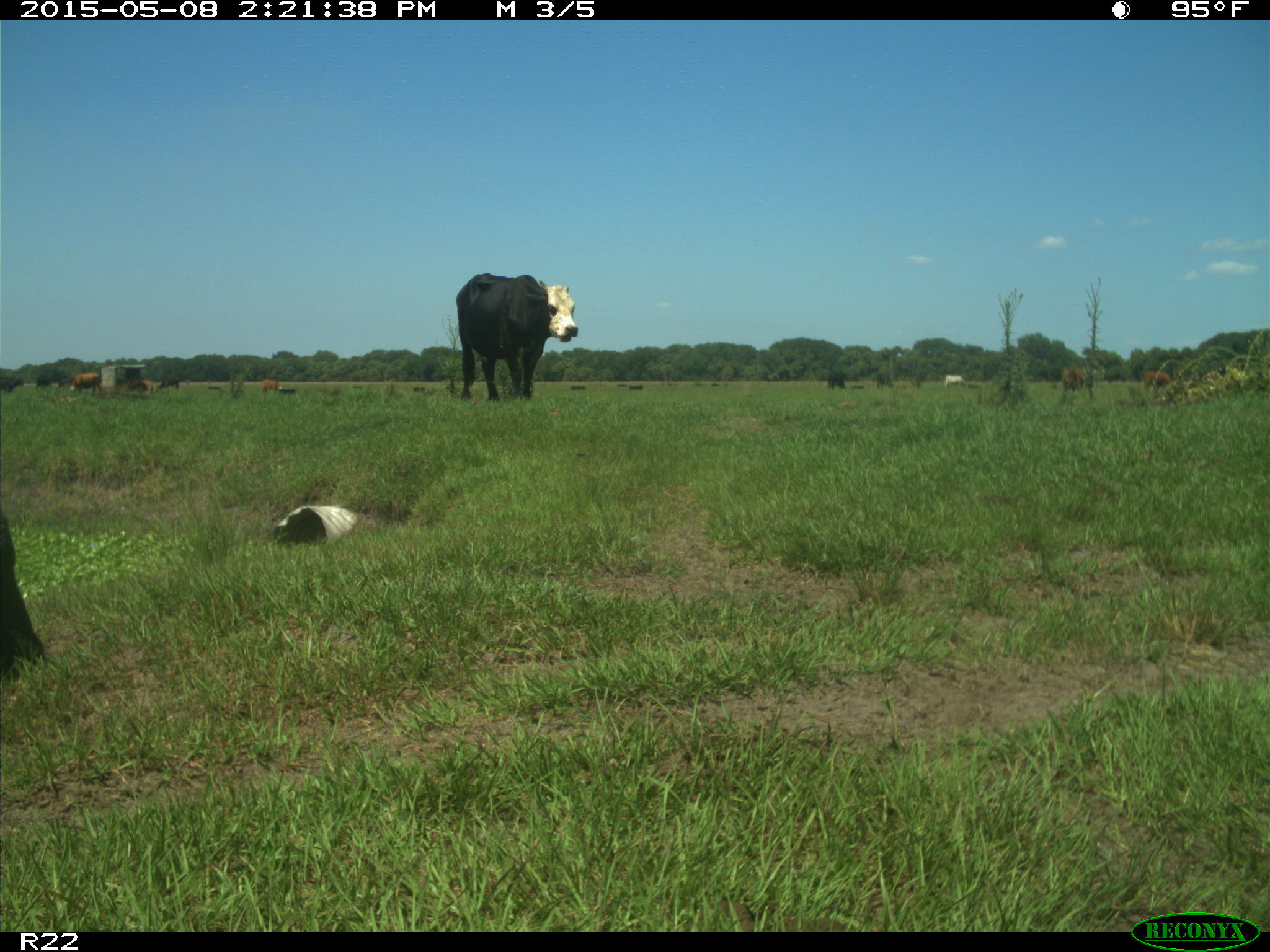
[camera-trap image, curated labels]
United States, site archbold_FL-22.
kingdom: Animalia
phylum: Chordata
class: Mammalia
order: Artiodactyla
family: Bovidae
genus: Bos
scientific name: Bos taurus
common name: domestic cow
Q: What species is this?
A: Bos taurus (domestic cow).